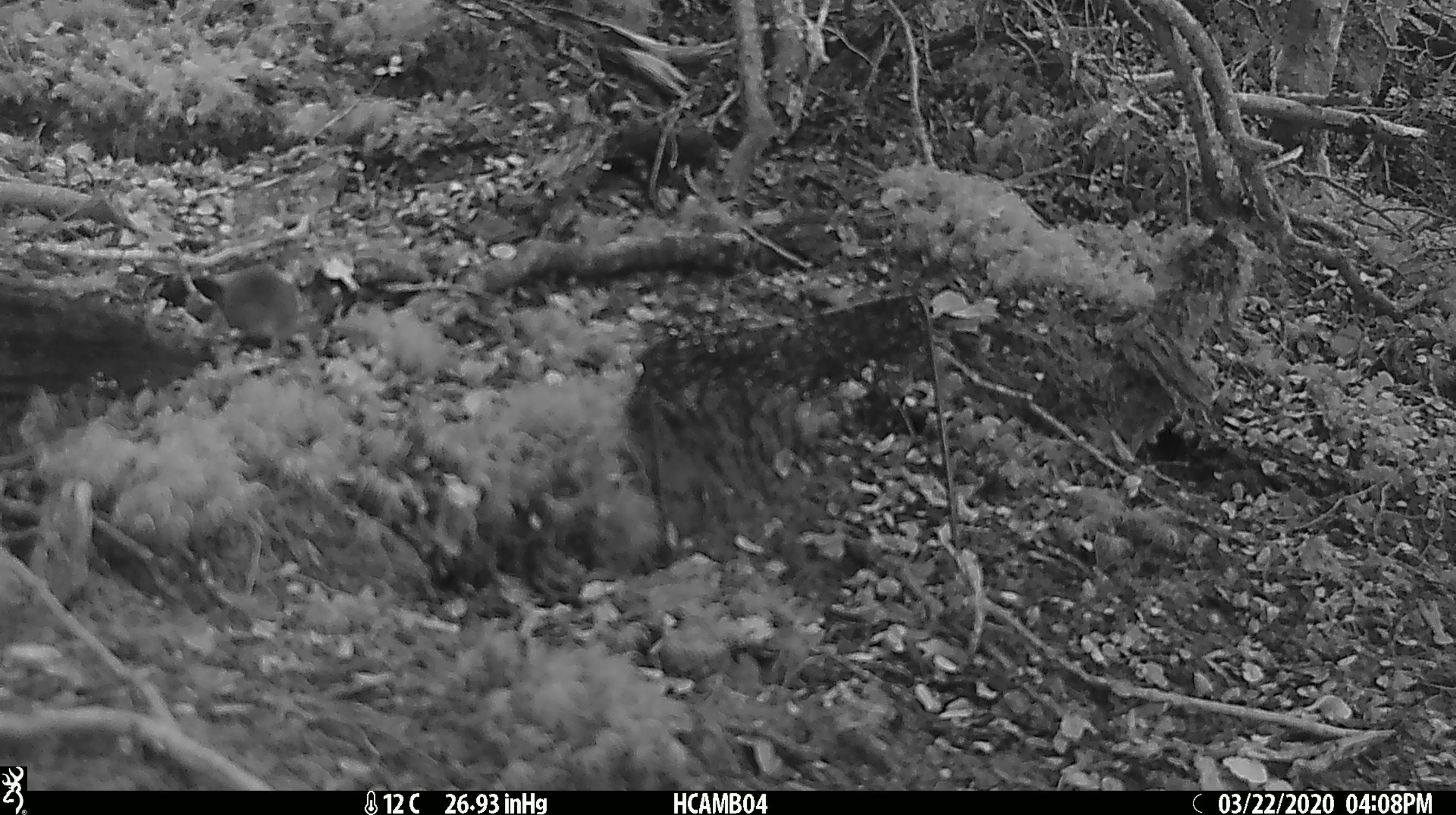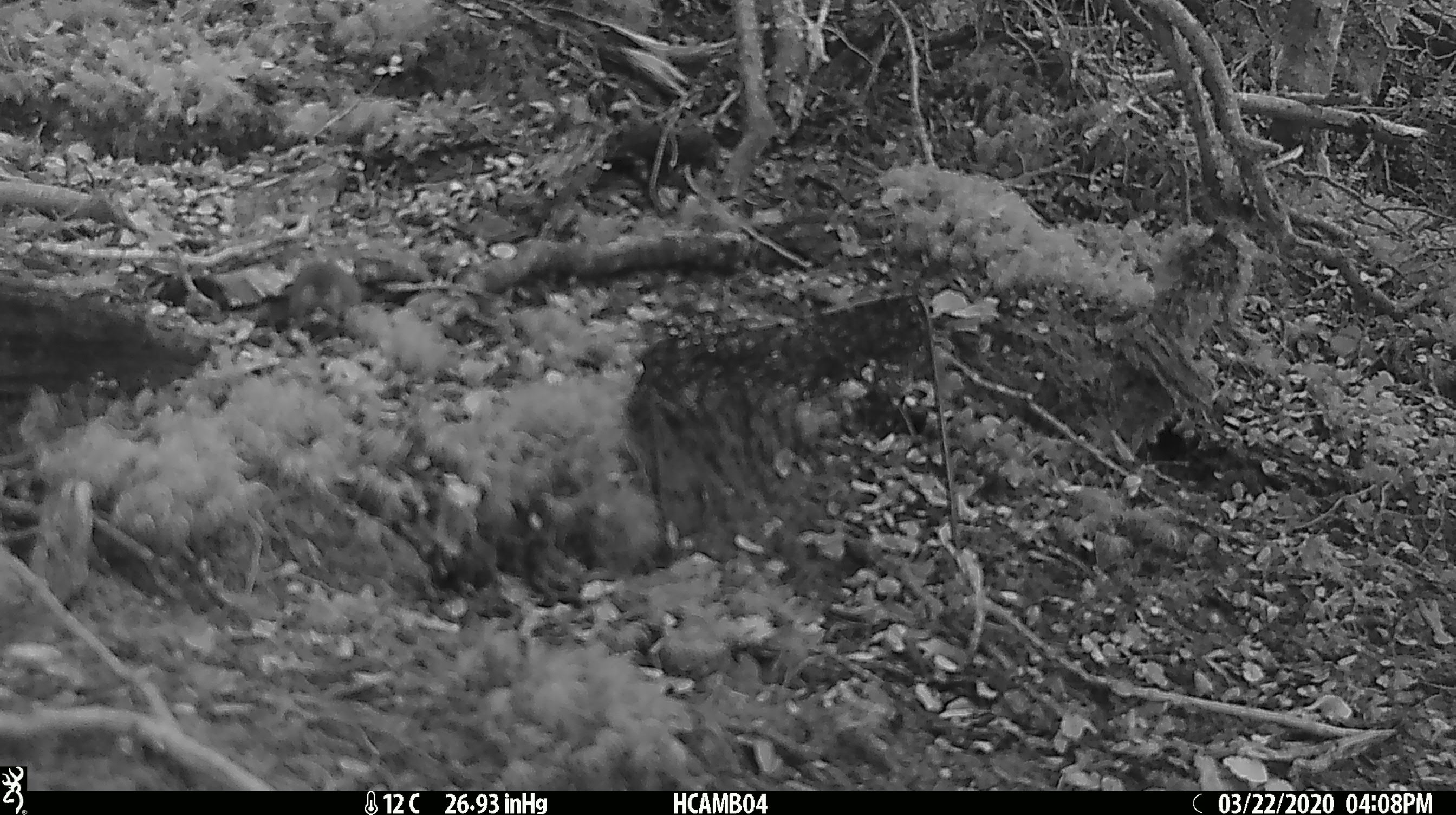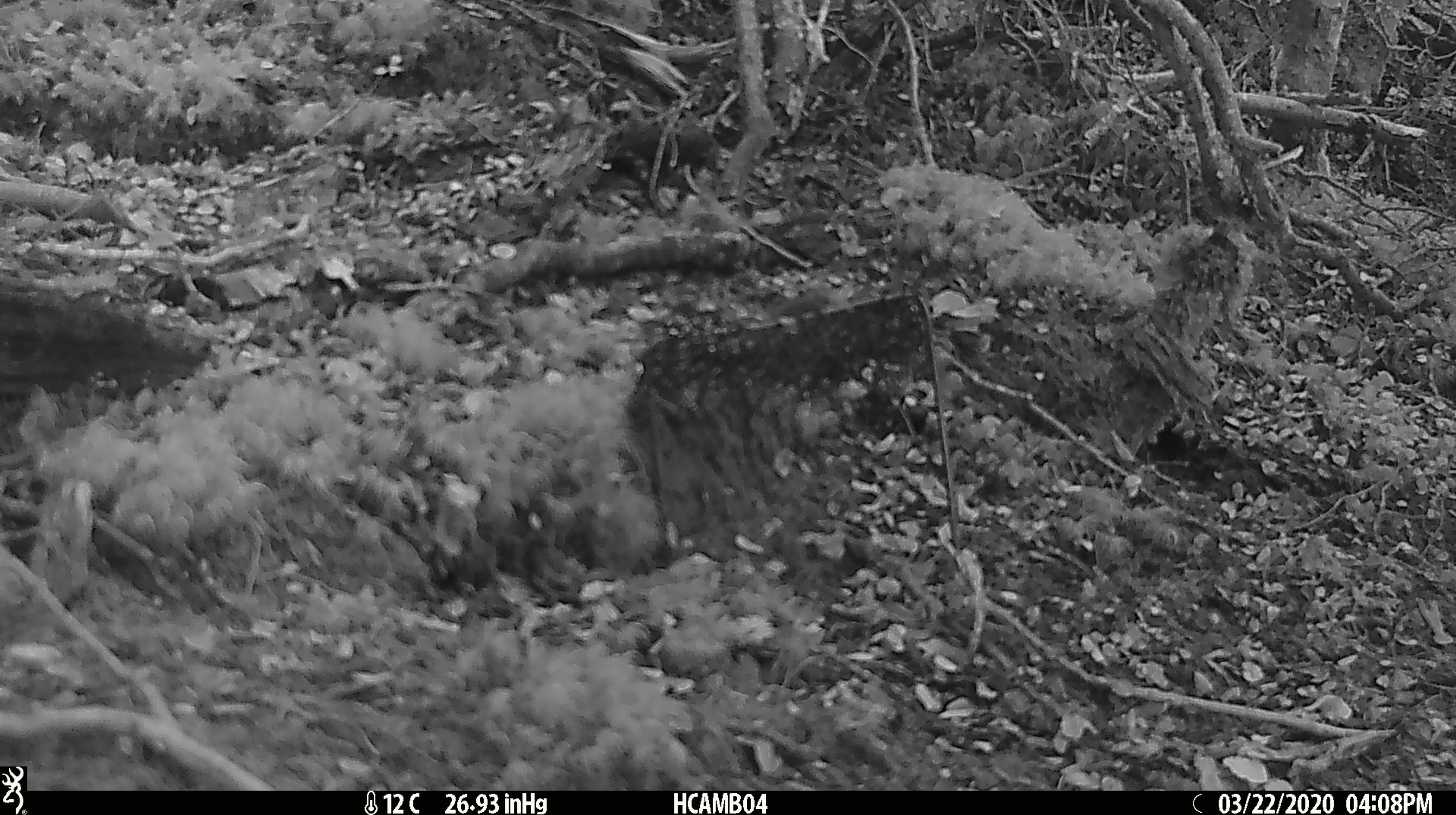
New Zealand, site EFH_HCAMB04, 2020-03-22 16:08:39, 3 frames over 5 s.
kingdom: Animalia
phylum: Chordata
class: Mammalia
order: Rodentia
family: Muridae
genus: Mus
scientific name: Mus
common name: mouse